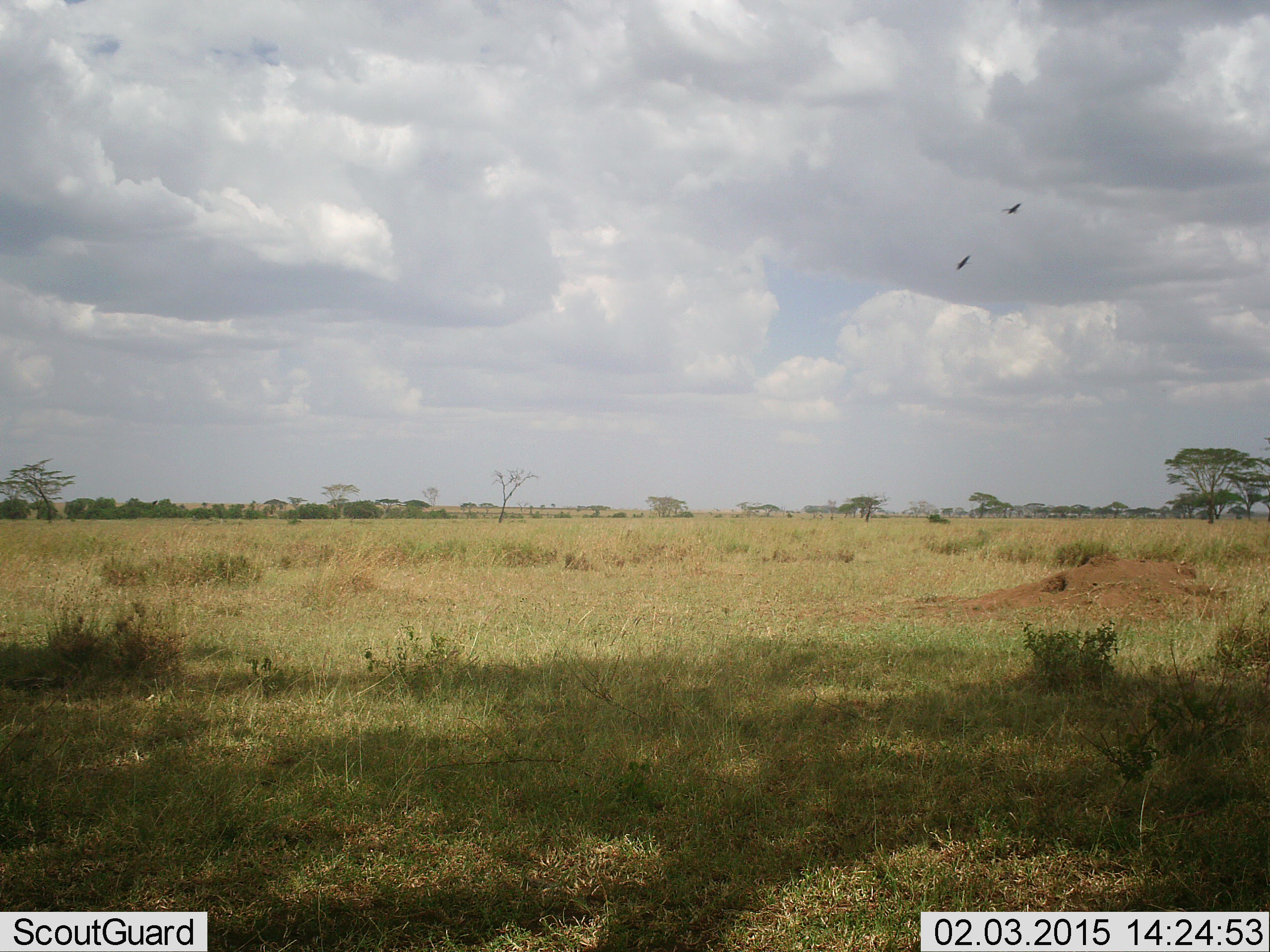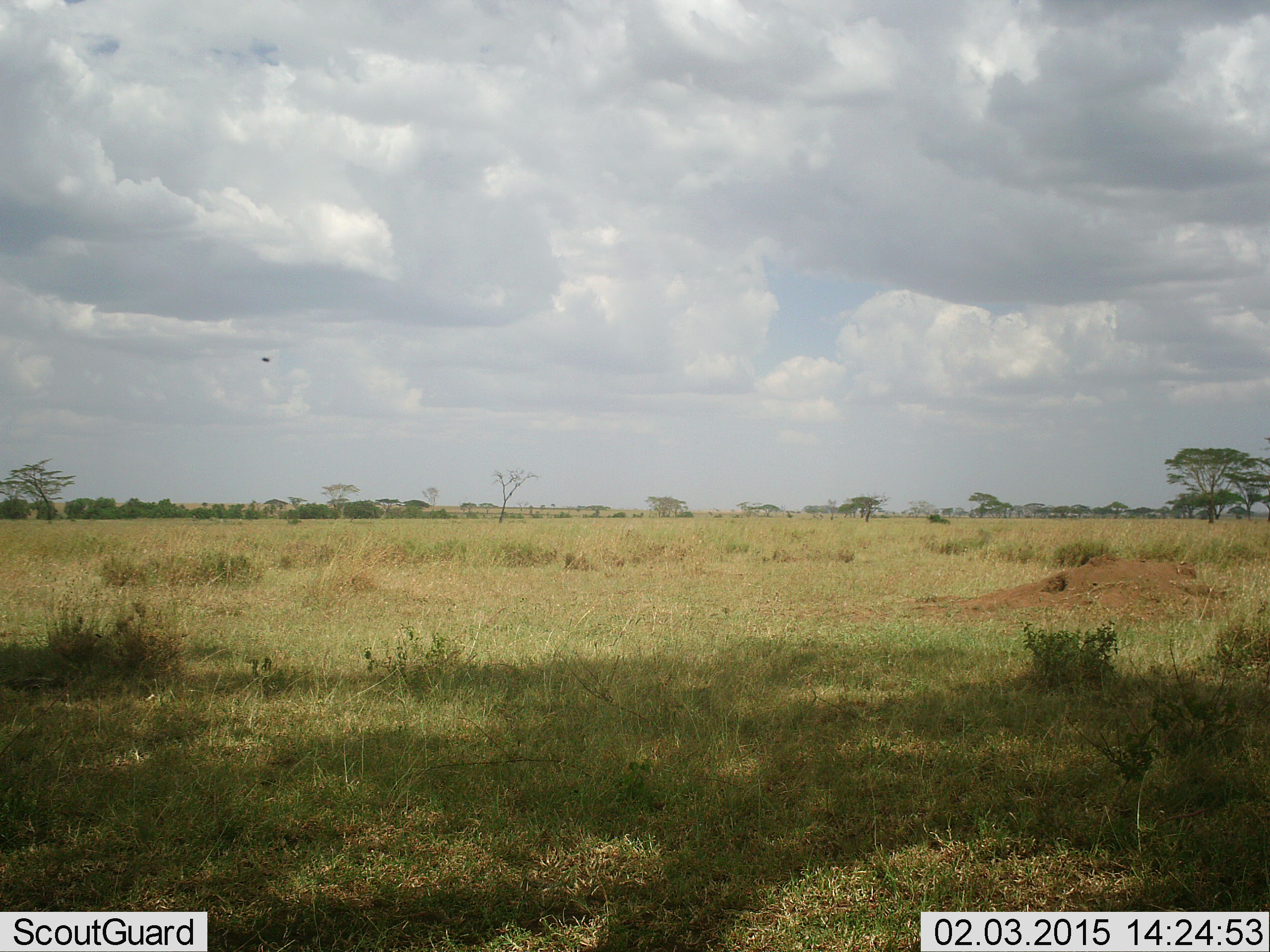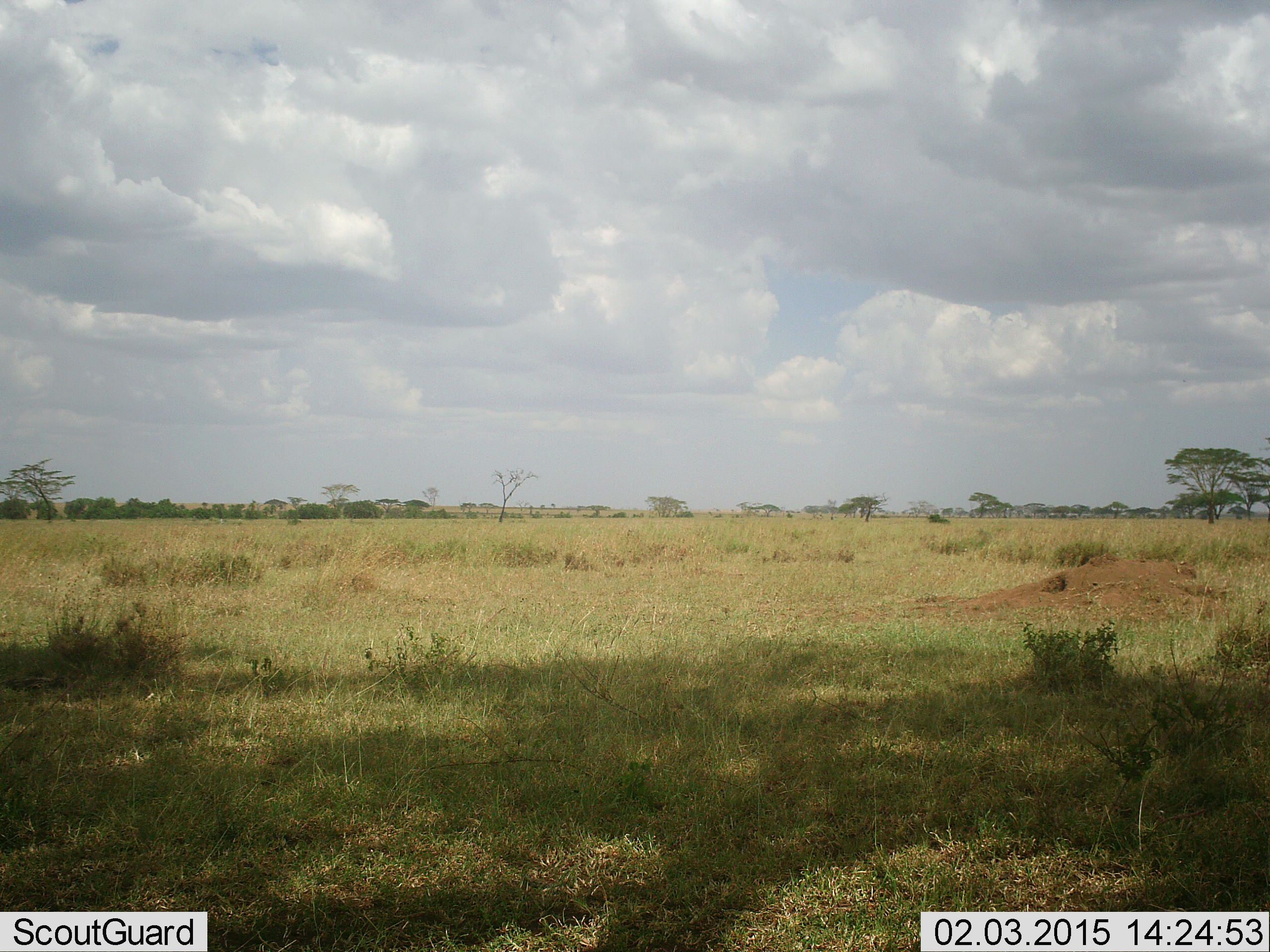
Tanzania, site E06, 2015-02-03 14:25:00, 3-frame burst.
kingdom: Animalia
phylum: Chordata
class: Aves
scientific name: Aves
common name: bird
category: otherbird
Otherbird (bird) (Aves), count 2. Behavior (volunteer vote fractions): standing 0%, resting 0%, moving 100%, interacting 0%. Young present (vote fraction): 0%. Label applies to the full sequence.